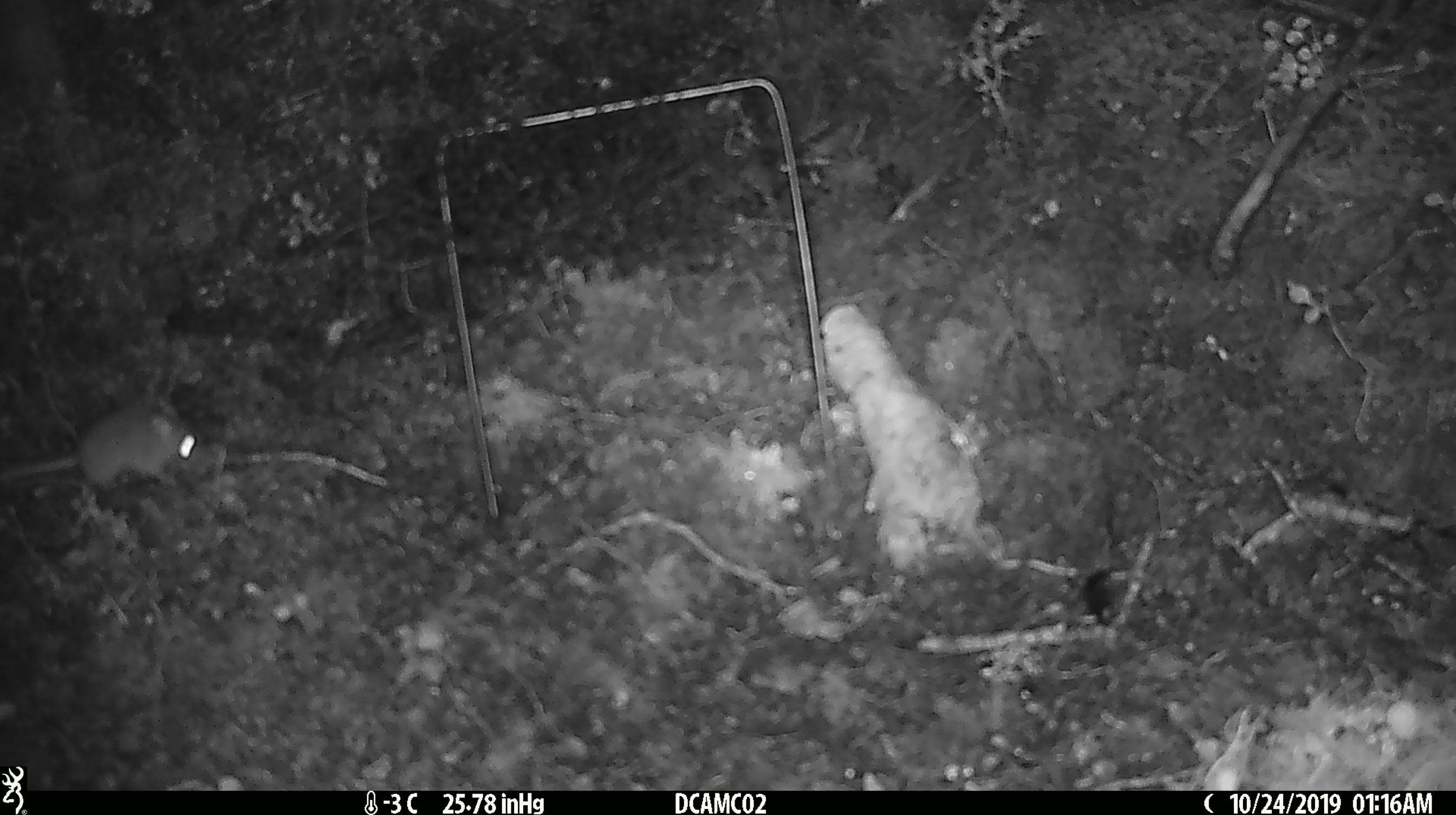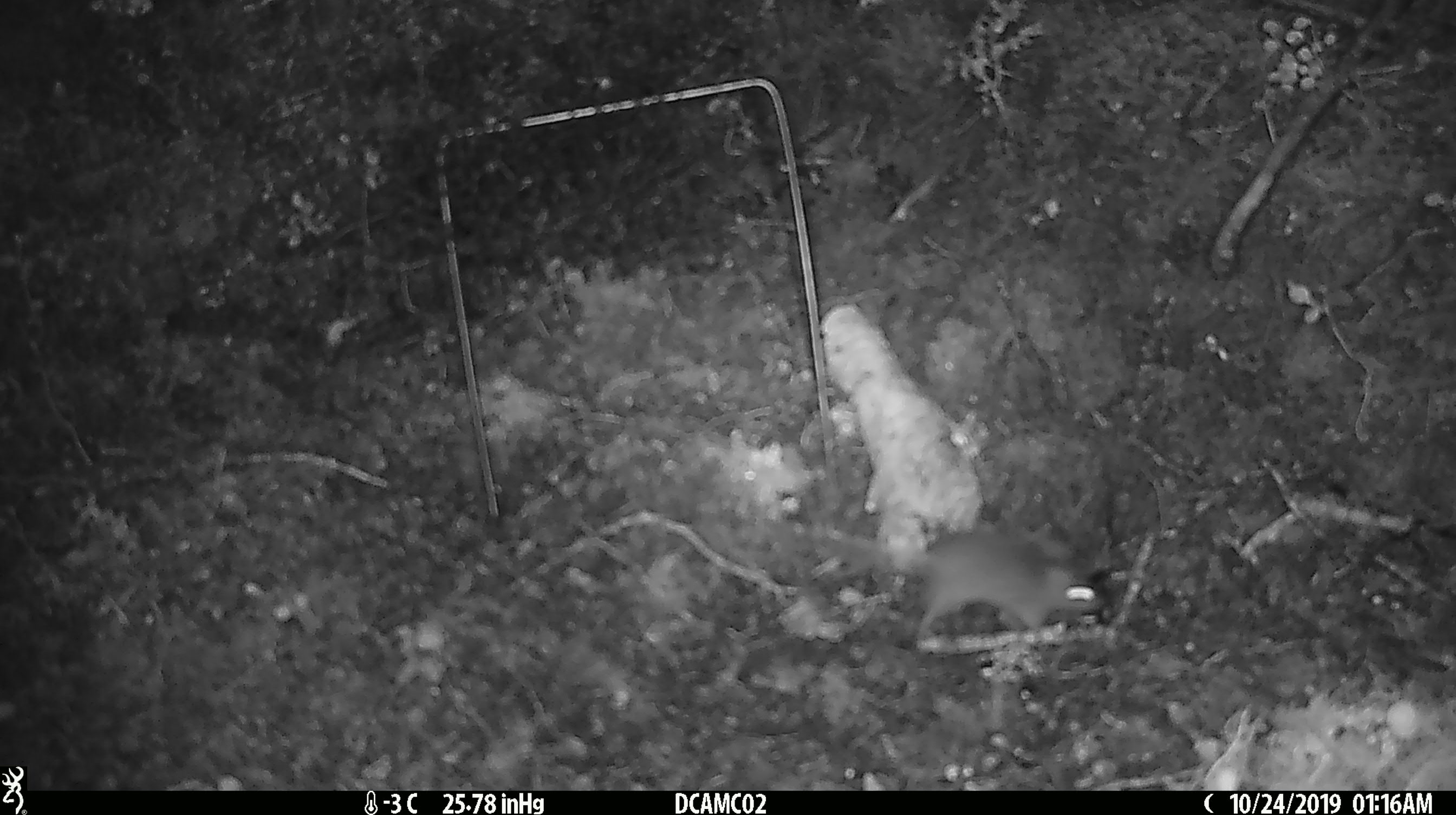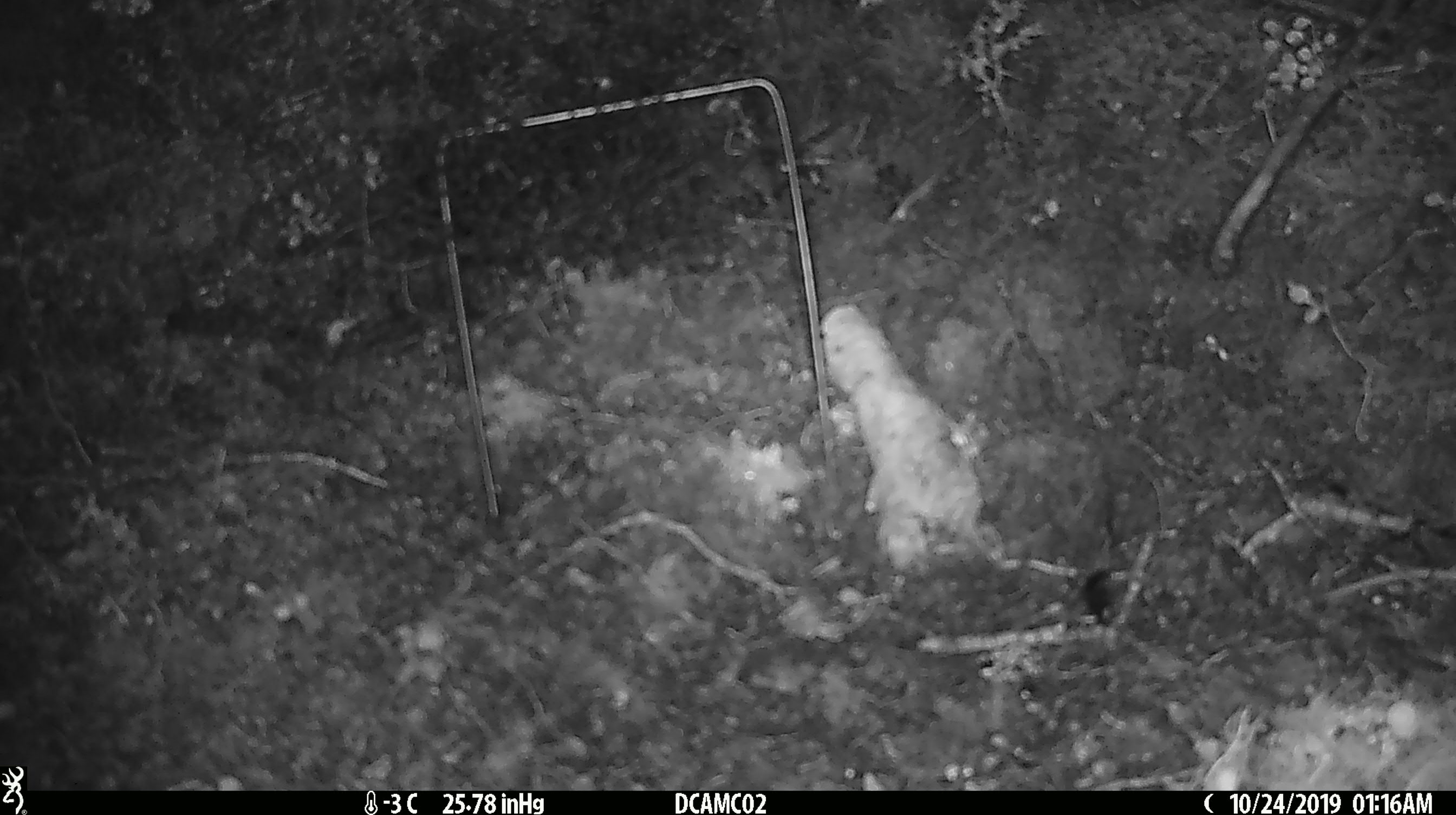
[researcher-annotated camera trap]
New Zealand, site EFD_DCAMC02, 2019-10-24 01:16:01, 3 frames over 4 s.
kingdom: Animalia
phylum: Chordata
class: Mammalia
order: Rodentia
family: Muridae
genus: Mus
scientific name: Mus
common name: mouse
Mouse (Mus).